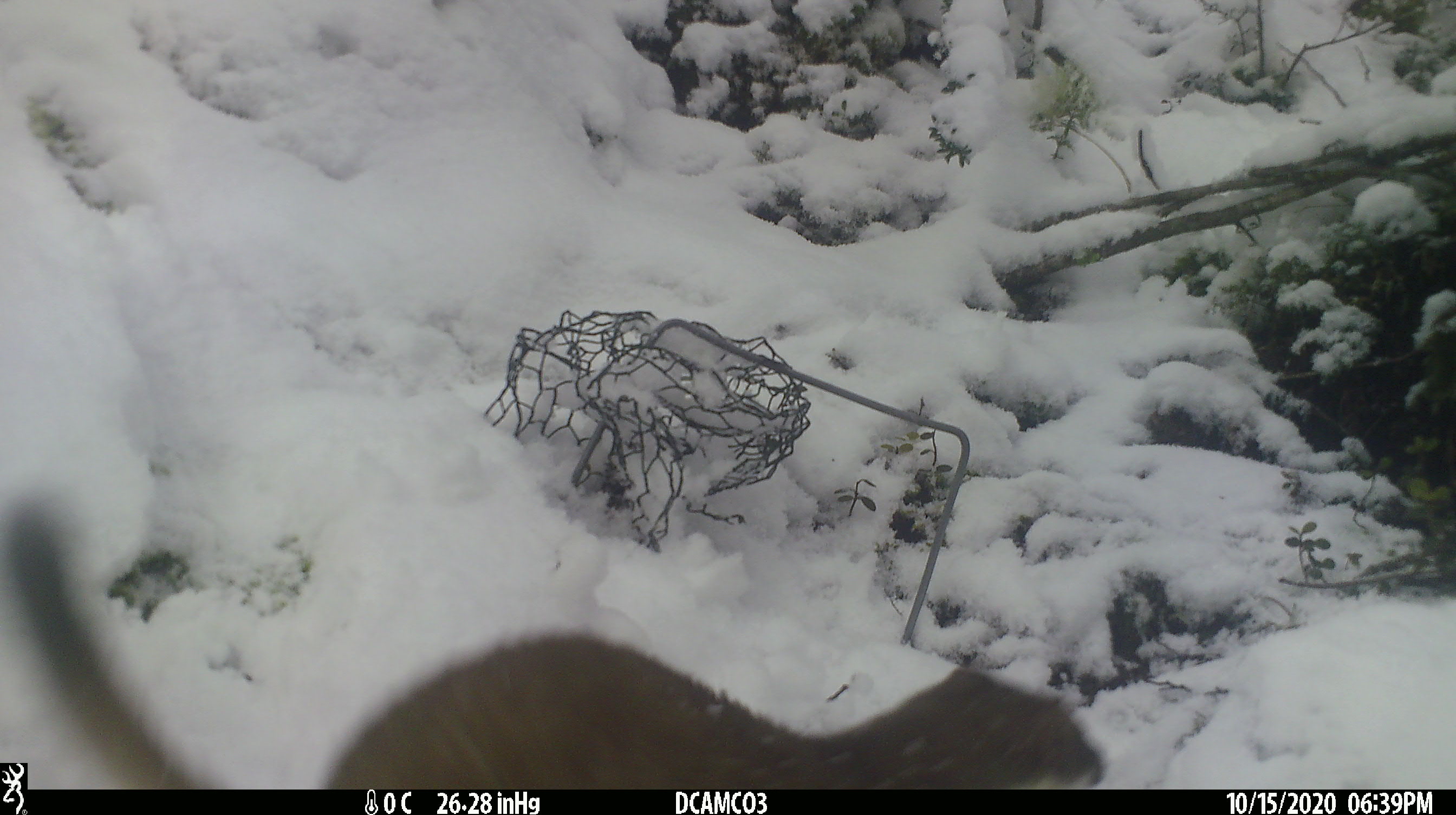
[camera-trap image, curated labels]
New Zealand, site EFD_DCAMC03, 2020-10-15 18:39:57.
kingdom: Animalia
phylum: Chordata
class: Mammalia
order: Carnivora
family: Mustelidae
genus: Mustela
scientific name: Mustela erminea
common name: stoat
Stoat (Mustela erminea).